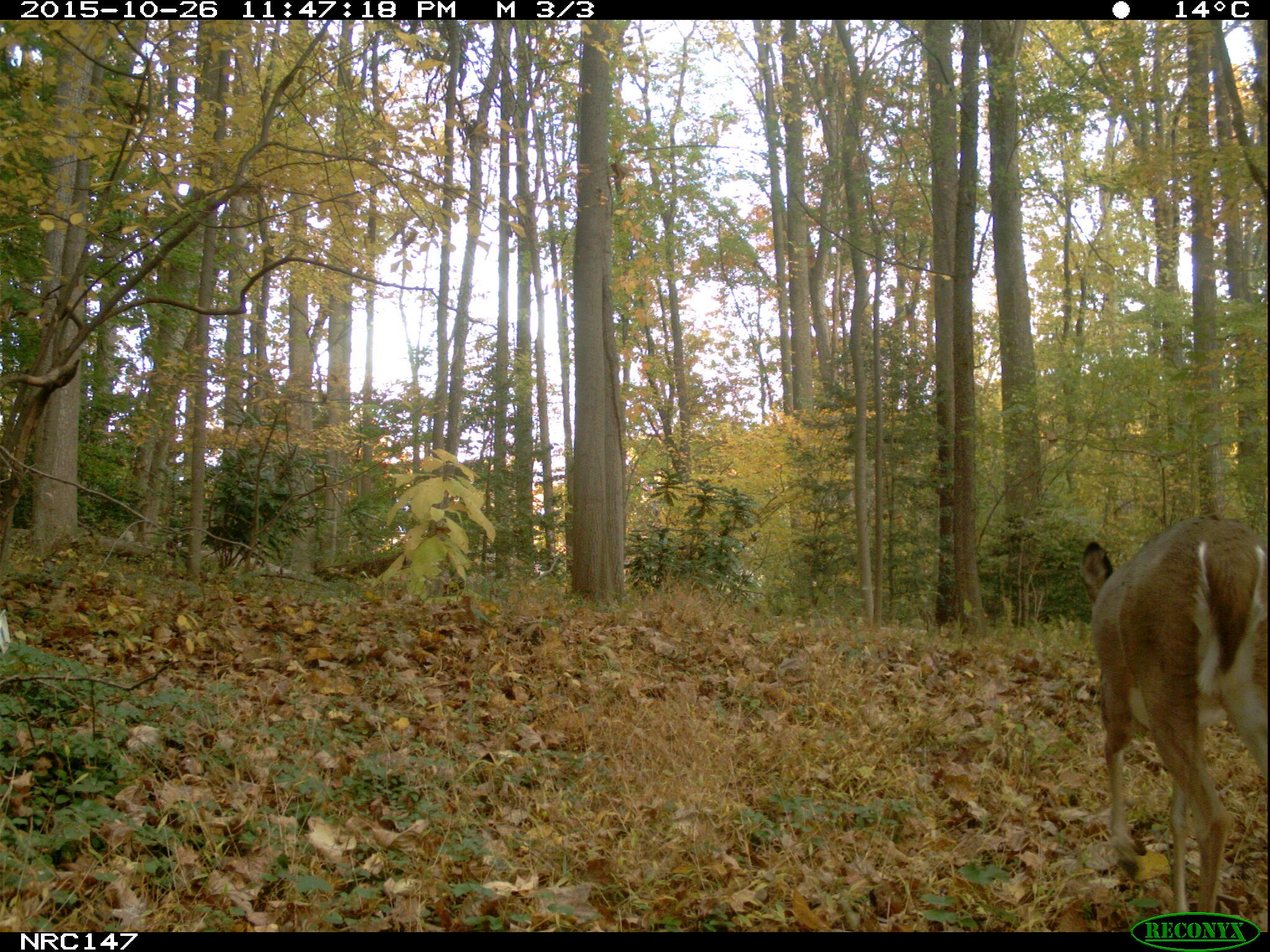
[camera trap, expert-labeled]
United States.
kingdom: Animalia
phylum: Chordata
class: Mammalia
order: Artiodactyla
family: Cervidae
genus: Odocoileus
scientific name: Odocoileus virginianus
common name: white-tailed deer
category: White Tailed Deer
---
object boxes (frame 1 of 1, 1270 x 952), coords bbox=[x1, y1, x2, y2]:
White Tailed Deer: bbox=[1069, 519, 1270, 935]